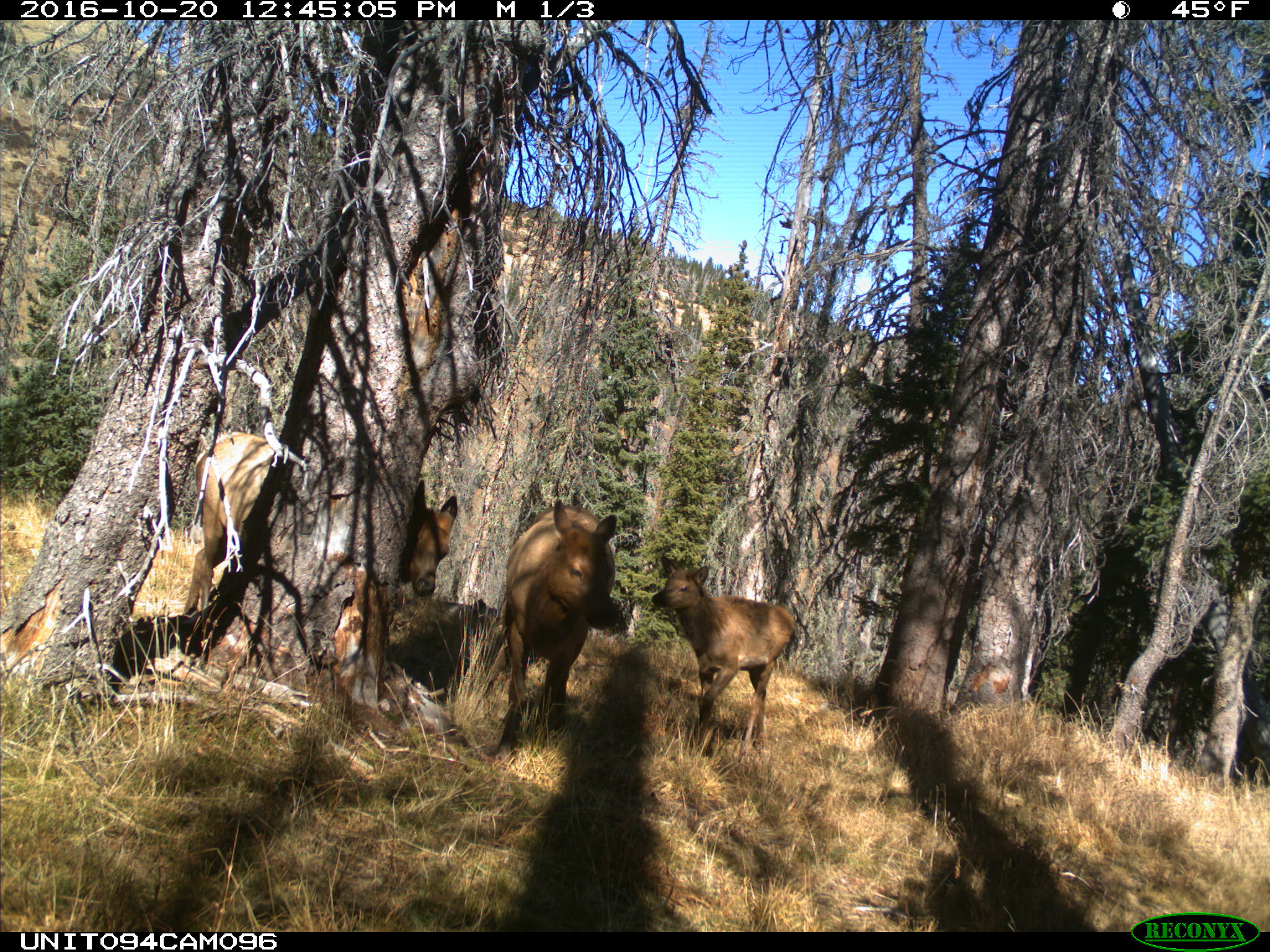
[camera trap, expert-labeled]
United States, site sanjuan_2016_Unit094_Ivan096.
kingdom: Animalia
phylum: Chordata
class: Mammalia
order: Artiodactyla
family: Cervidae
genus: Cervus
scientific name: Cervus elaphus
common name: red deer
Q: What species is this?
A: Cervus elaphus (red deer).